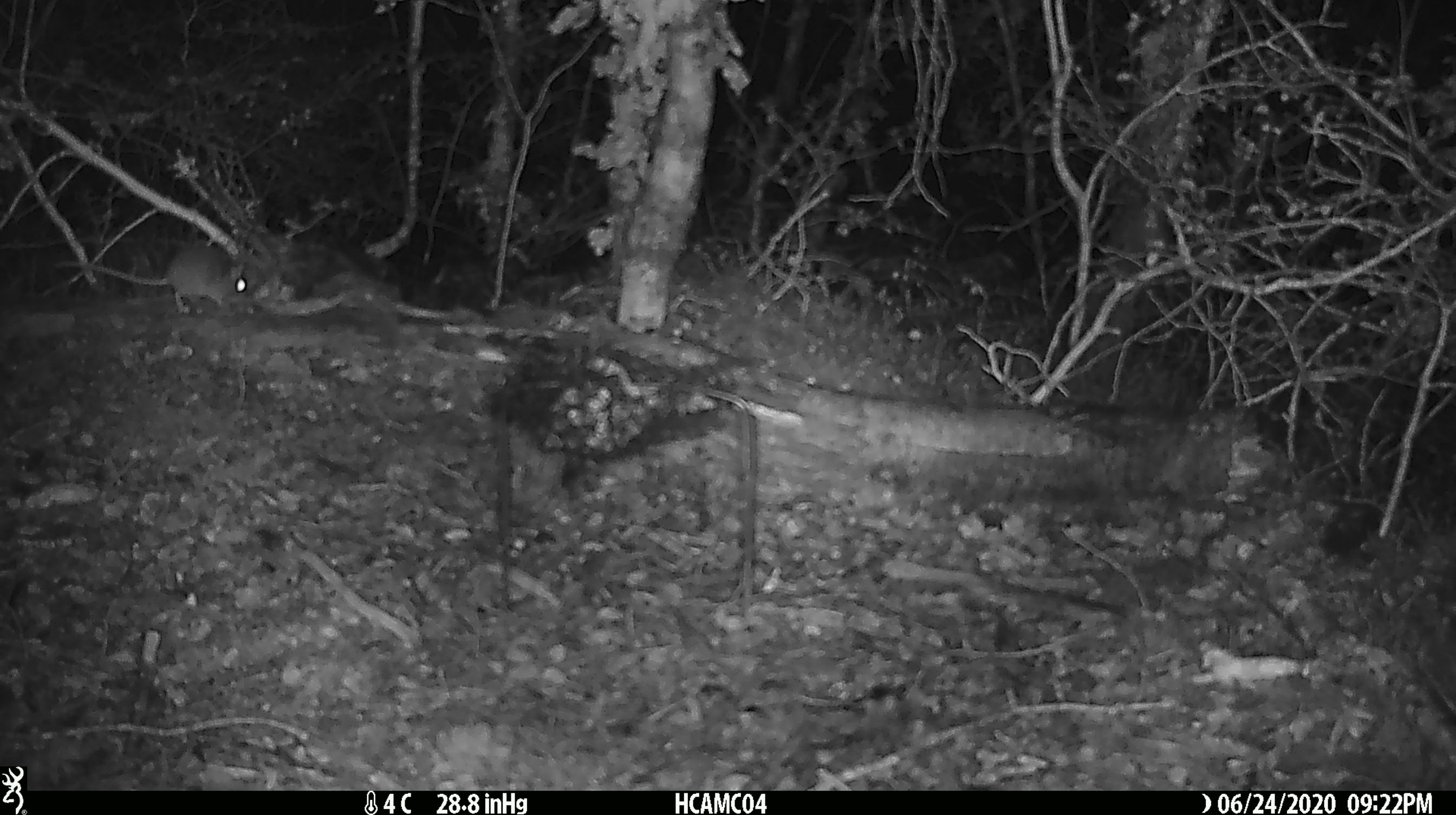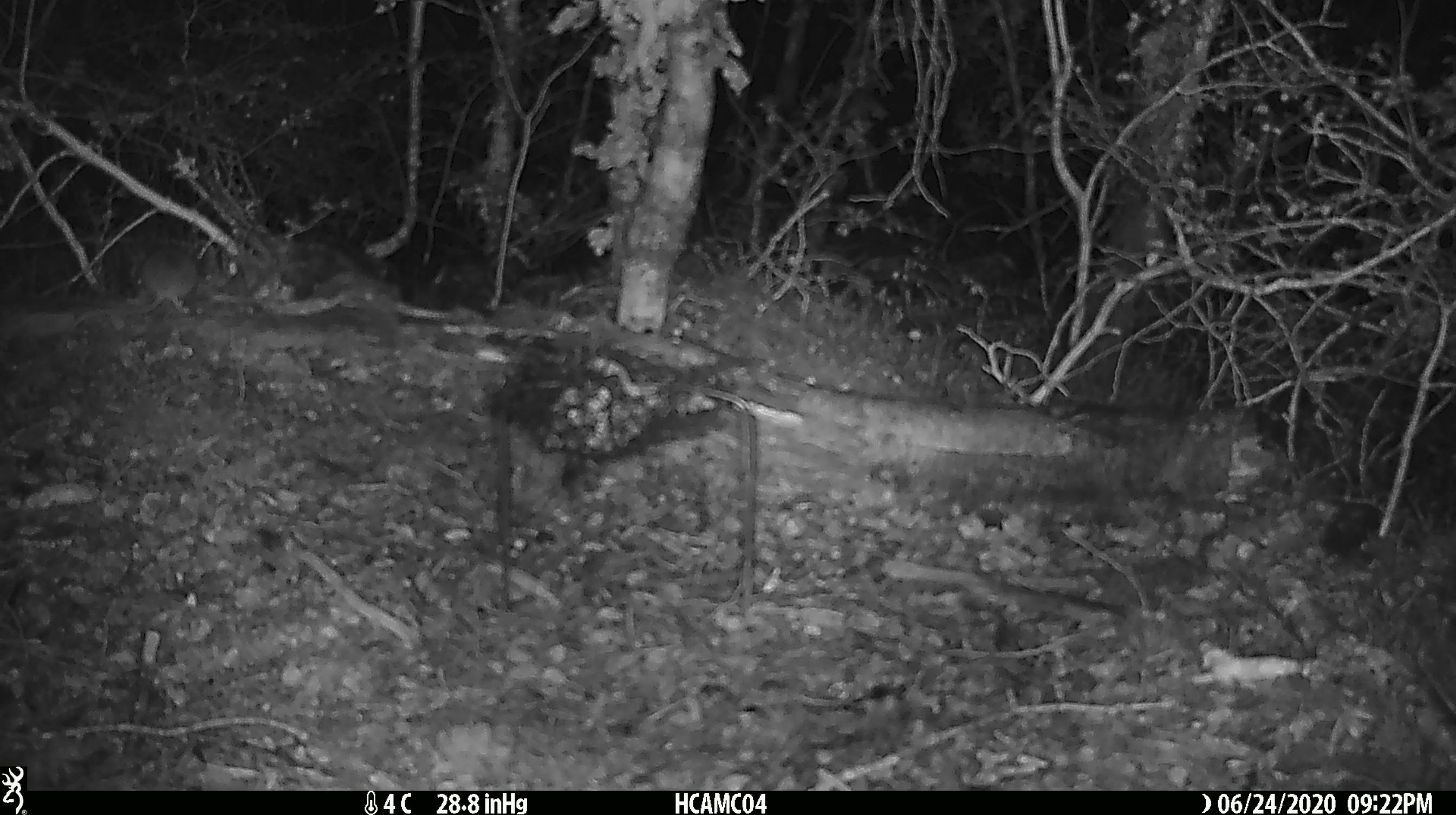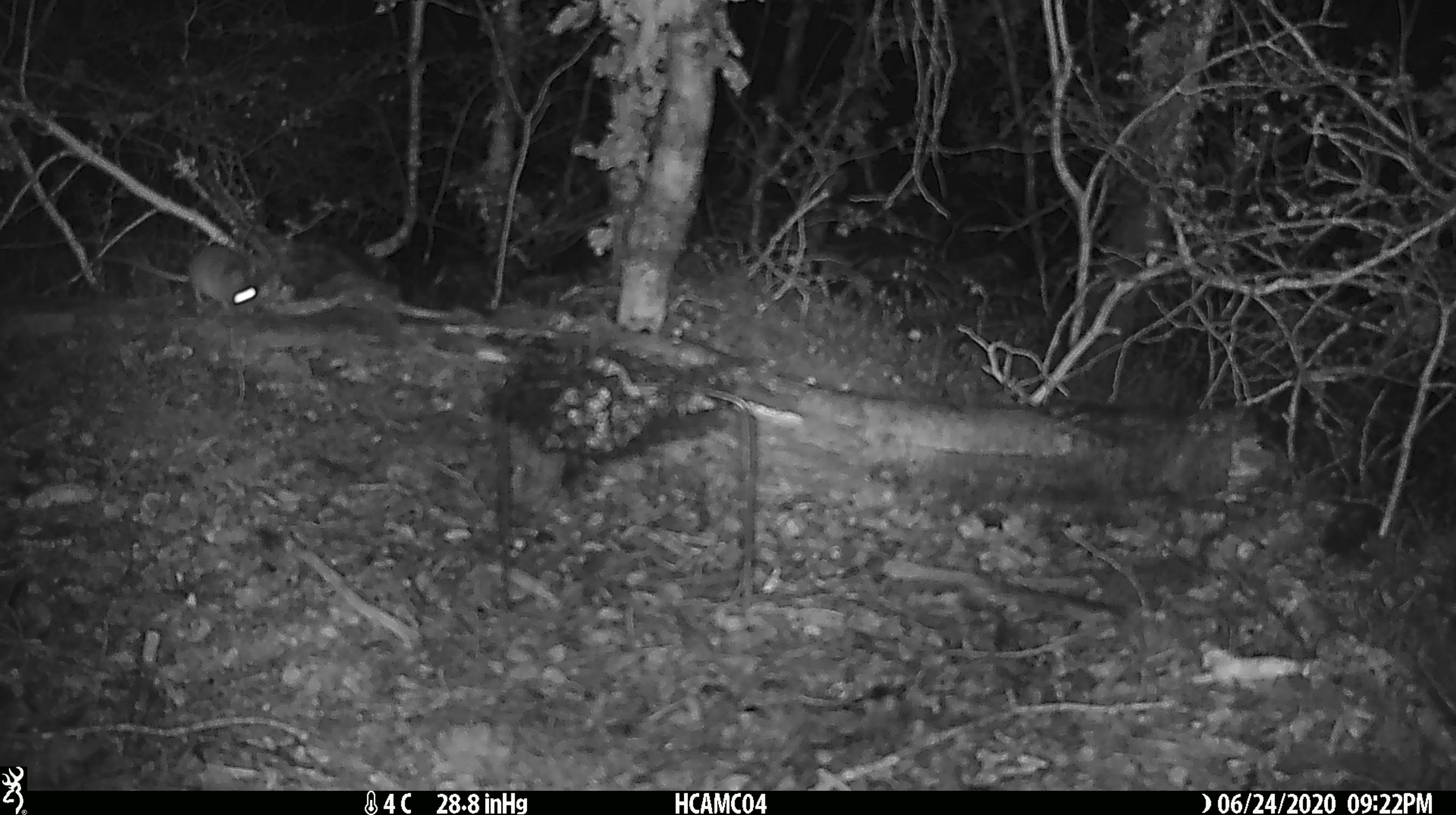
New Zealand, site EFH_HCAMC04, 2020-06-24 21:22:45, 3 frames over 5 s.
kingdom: Animalia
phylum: Chordata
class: Mammalia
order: Rodentia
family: Muridae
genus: Mus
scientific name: Mus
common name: mouse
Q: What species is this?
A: Mouse (Mus).